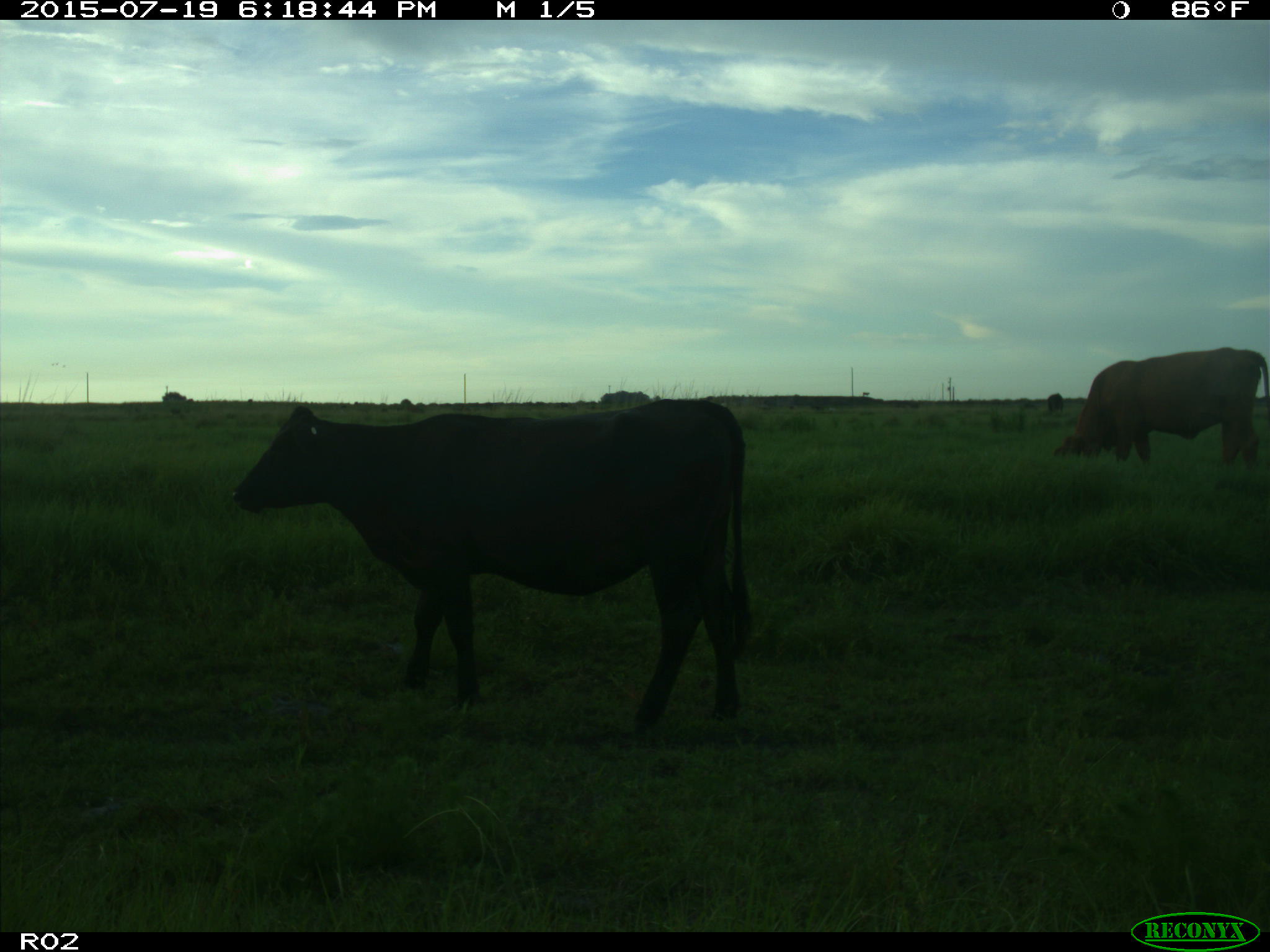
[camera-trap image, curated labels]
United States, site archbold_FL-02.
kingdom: Animalia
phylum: Chordata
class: Mammalia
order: Artiodactyla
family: Bovidae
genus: Bos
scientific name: Bos taurus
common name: domestic cow